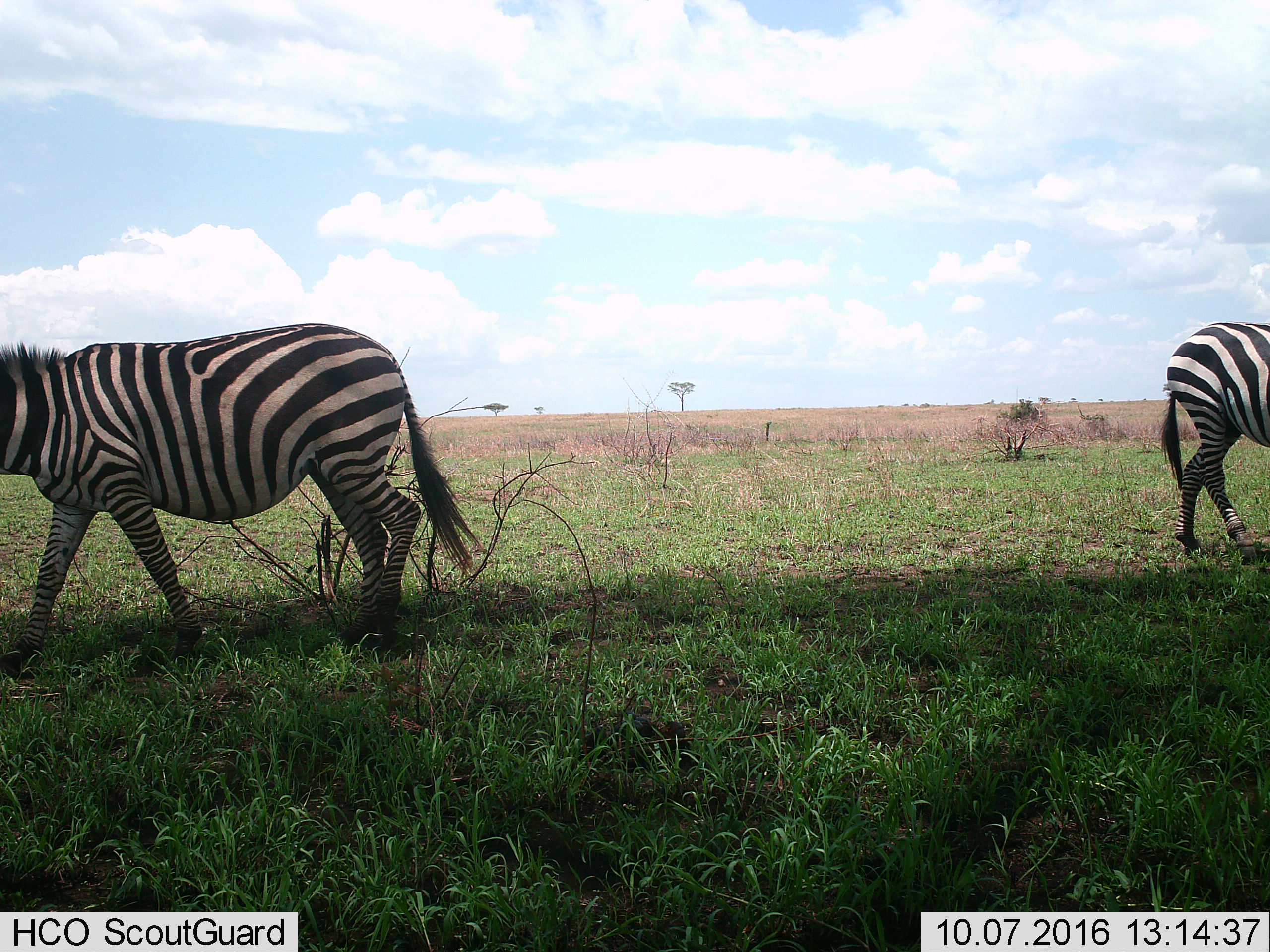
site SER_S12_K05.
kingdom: Animalia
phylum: Chordata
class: Mammalia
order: Perissodactyla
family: Equidae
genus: Equus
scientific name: Equus quagga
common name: plains zebra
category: zebraplains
Zebraplains (plains zebra) (Equus quagga), count 2. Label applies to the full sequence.